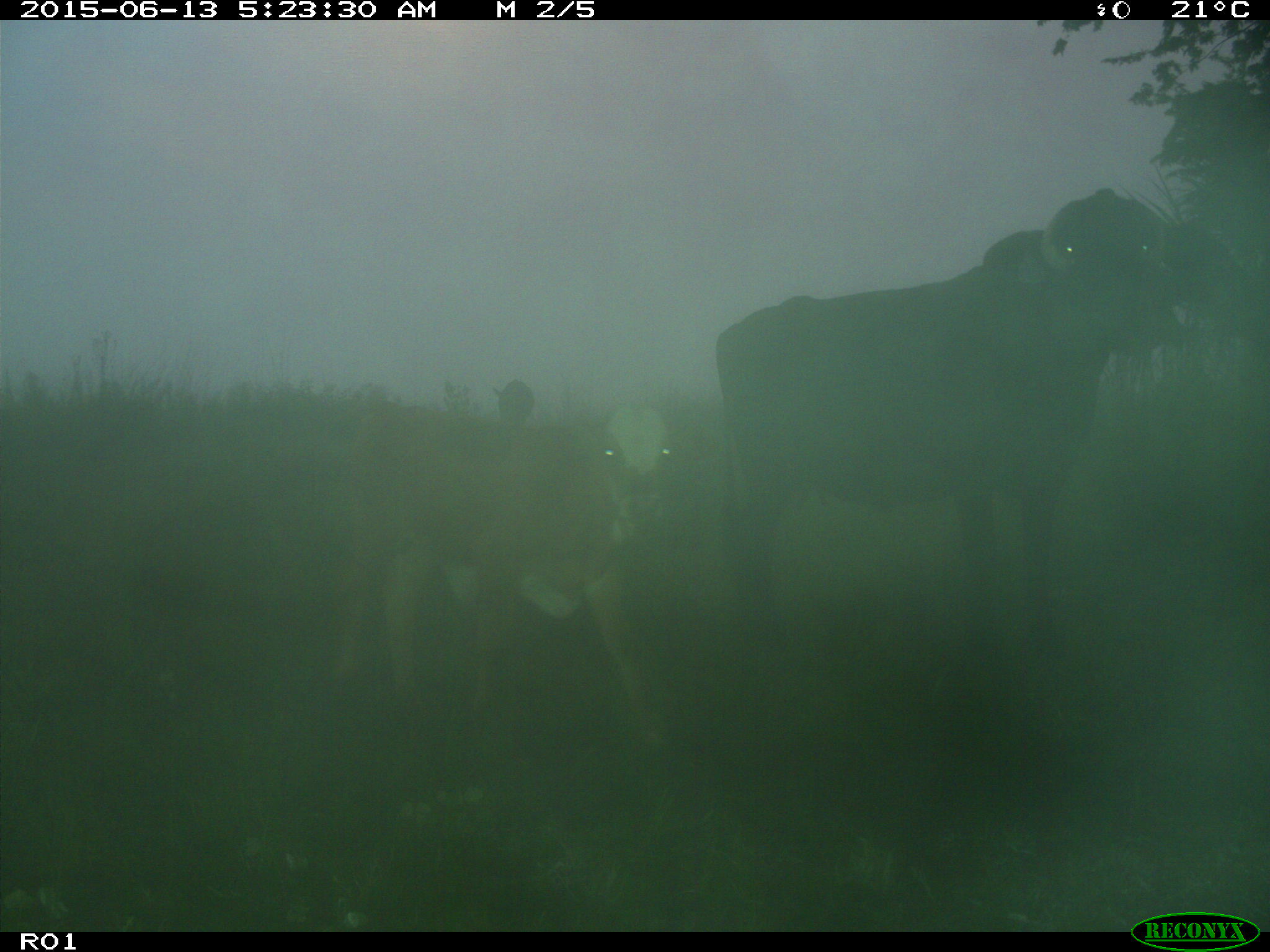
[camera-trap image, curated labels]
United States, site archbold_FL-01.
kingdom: Animalia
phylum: Chordata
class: Mammalia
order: Artiodactyla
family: Bovidae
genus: Bos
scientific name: Bos taurus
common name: domestic cow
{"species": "Bos taurus (domestic cow)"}